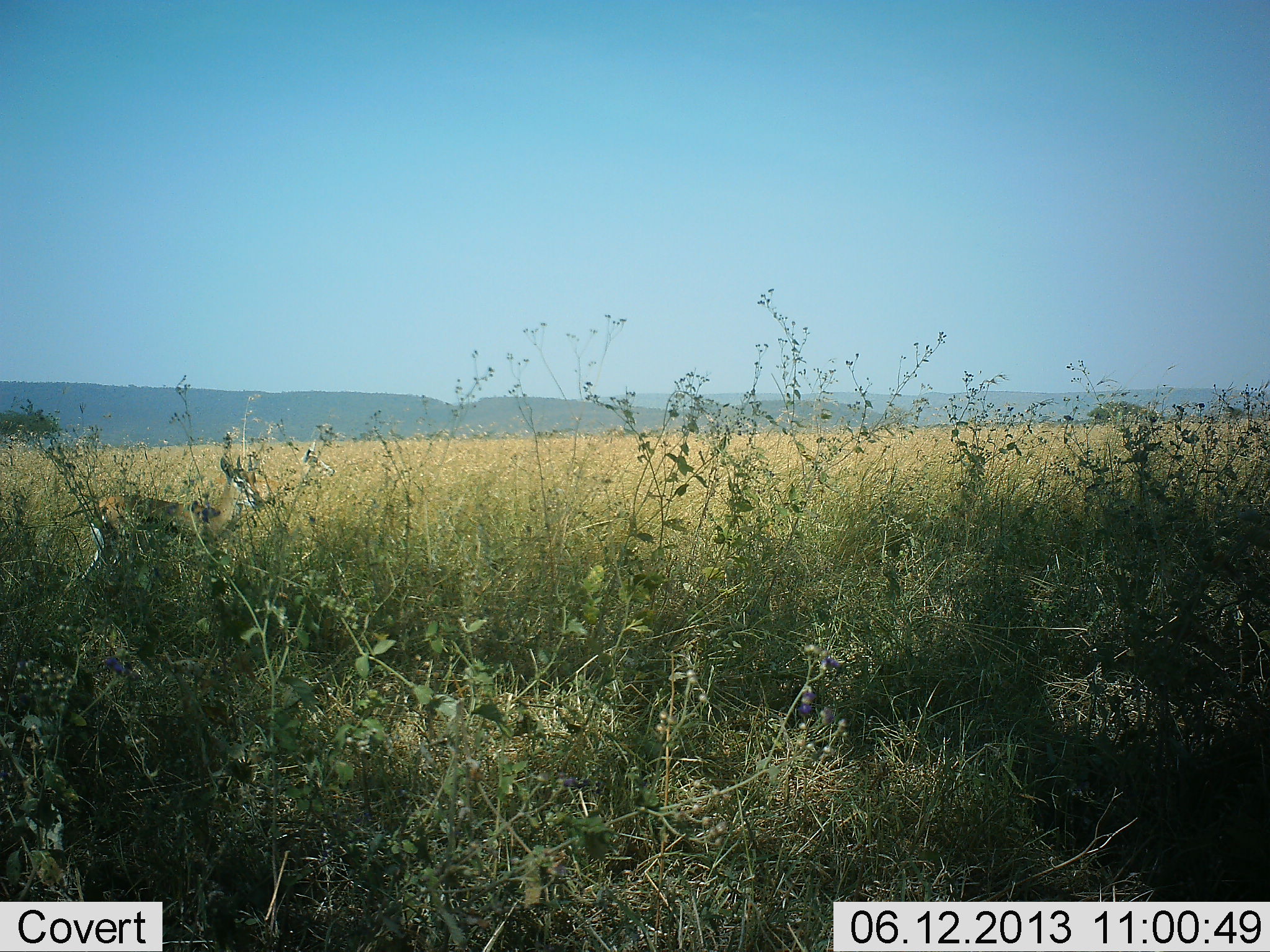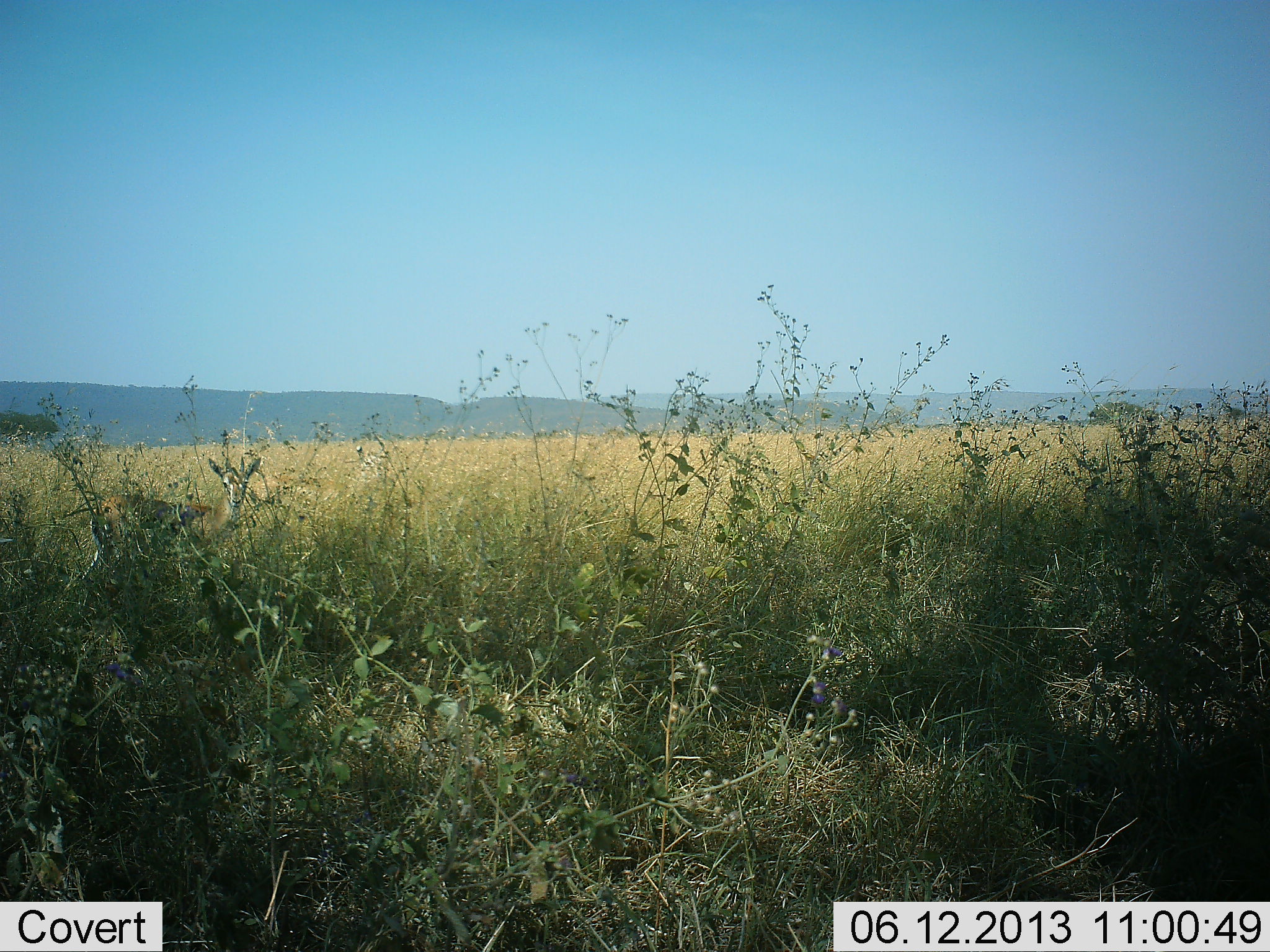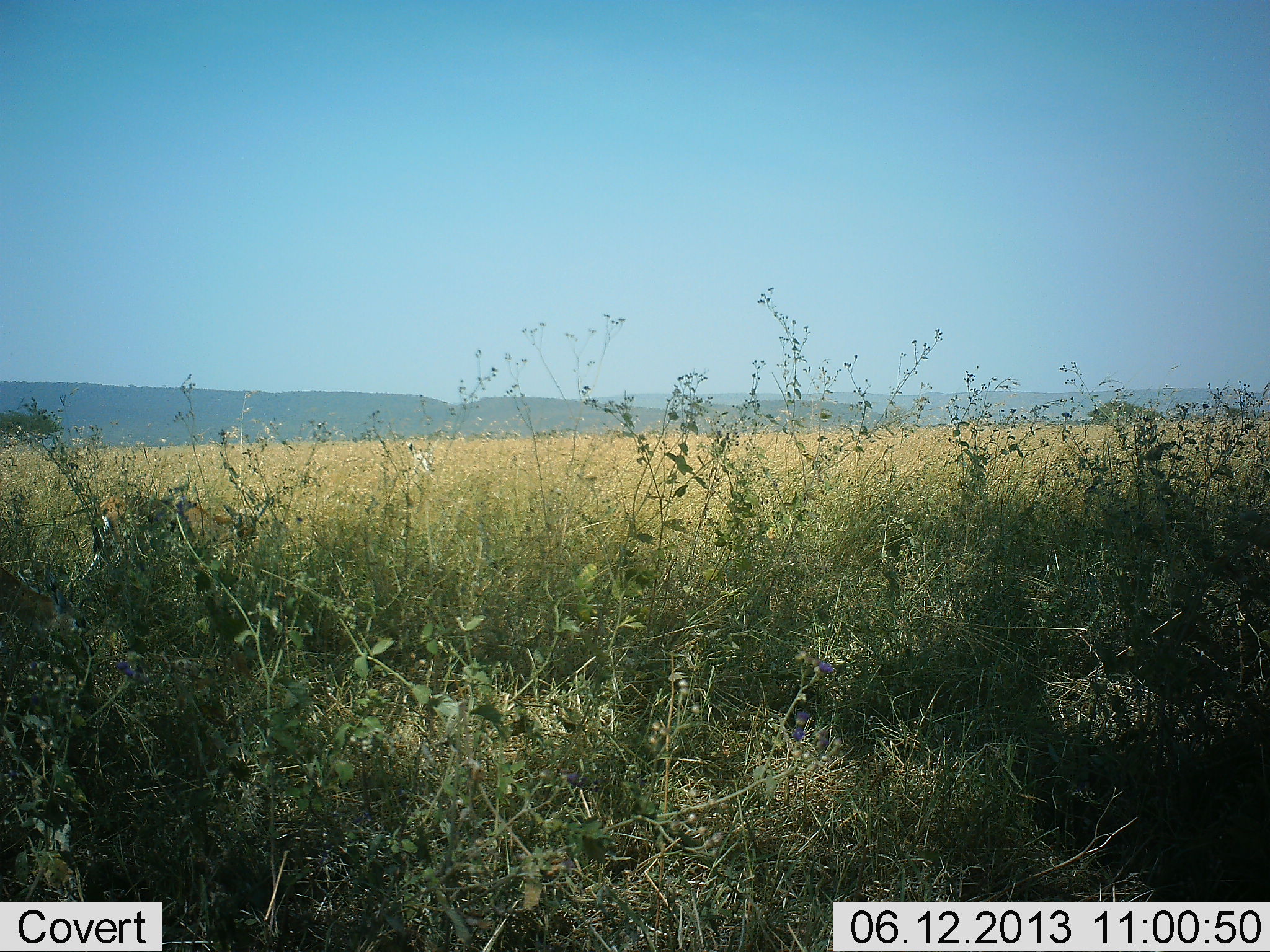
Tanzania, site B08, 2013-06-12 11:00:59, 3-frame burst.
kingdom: Animalia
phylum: Chordata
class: Mammalia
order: Artiodactyla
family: Bovidae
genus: Eudorcas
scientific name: Eudorcas thomsonii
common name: thomson's gazelle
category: gazellethomsons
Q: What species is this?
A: Gazellethomsons (thomson's gazelle) (Eudorcas thomsonii).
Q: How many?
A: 1.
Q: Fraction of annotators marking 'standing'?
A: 93%.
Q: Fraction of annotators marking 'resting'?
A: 3%.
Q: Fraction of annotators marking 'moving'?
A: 10%.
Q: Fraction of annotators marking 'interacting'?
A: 0%.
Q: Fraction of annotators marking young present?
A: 0%.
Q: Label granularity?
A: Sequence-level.